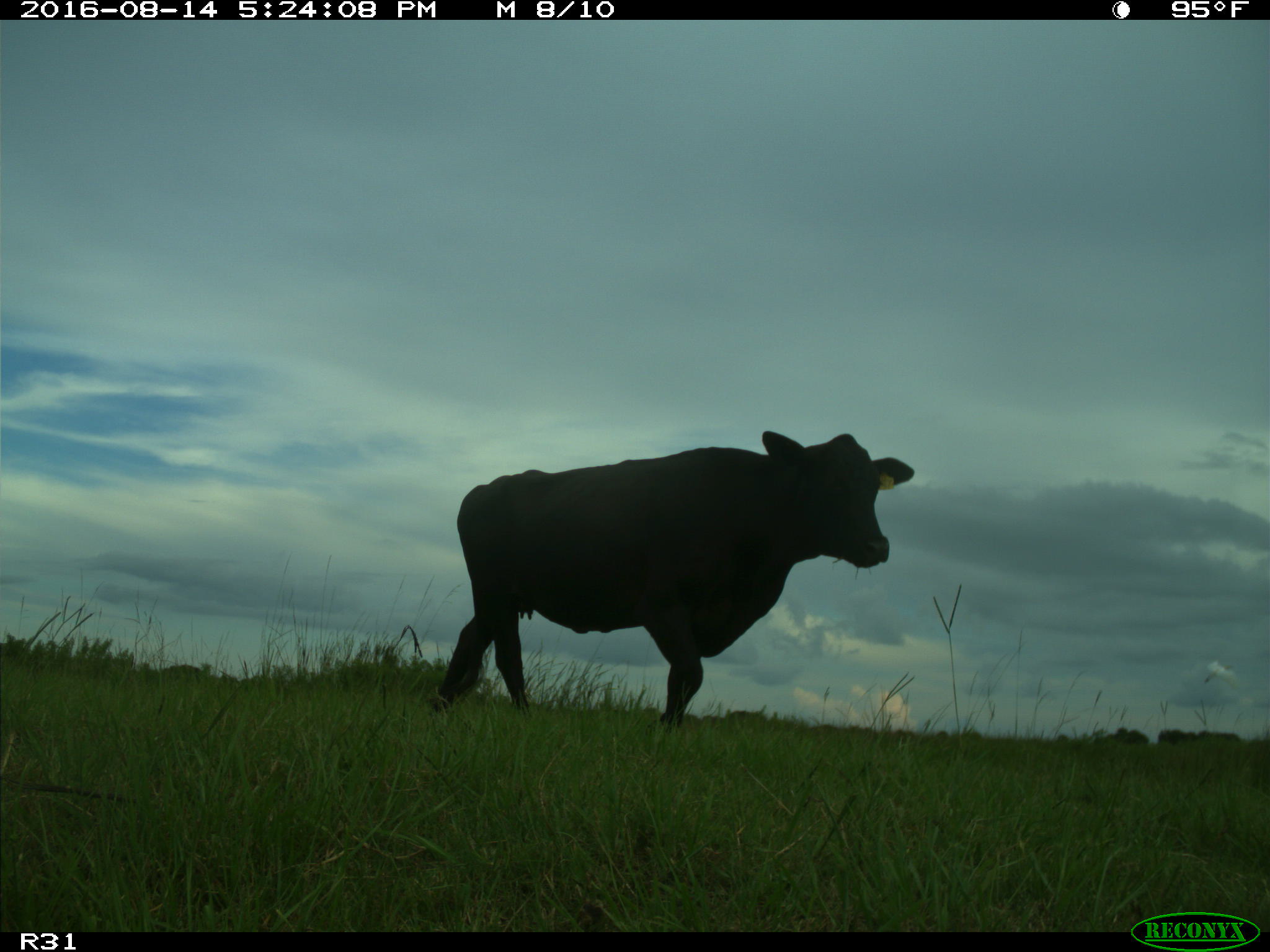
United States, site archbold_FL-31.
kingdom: Animalia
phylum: Chordata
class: Mammalia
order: Artiodactyla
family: Bovidae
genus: Bos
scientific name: Bos taurus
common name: domestic cow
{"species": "Bos taurus (domestic cow)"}